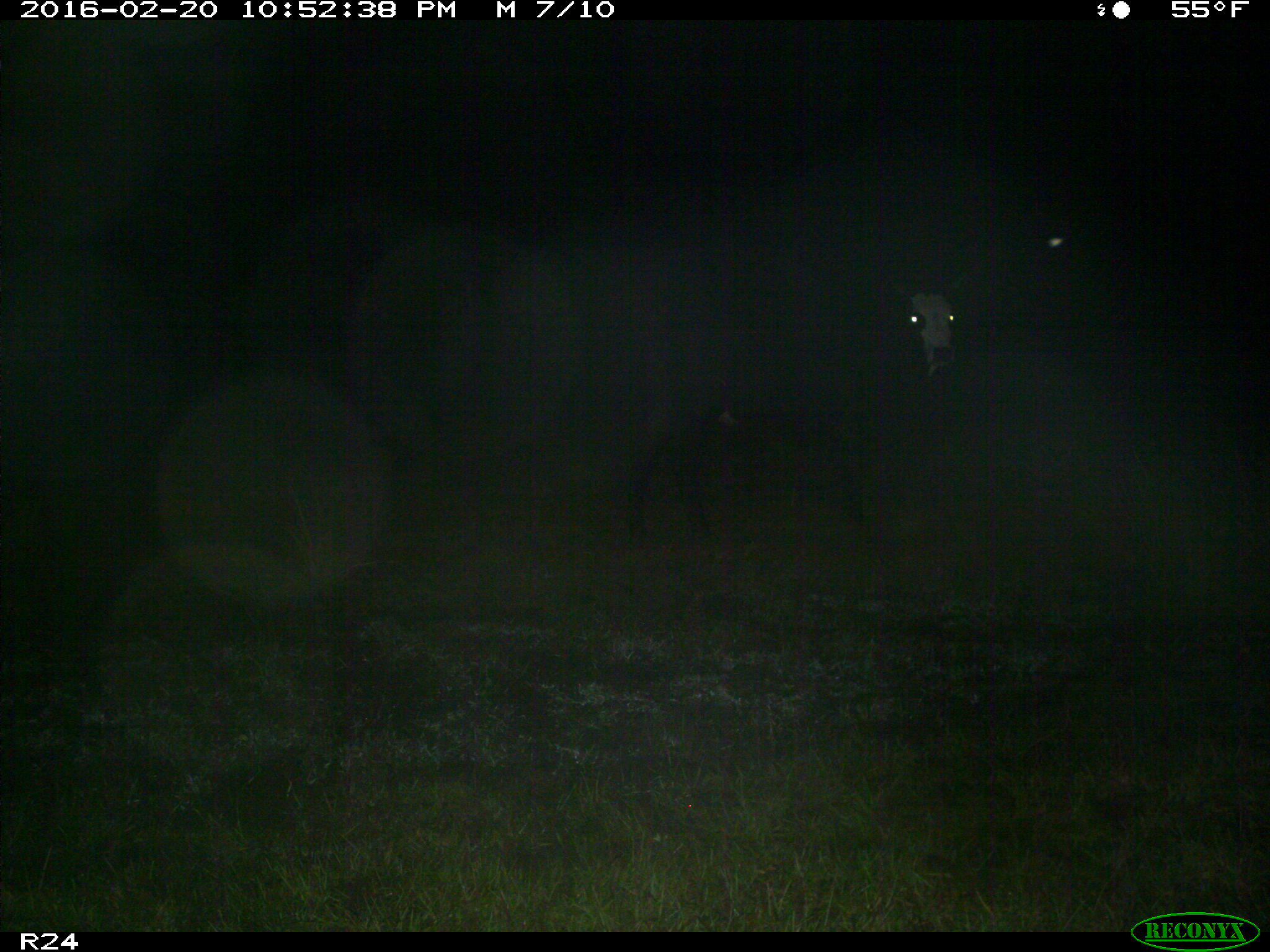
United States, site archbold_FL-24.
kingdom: Animalia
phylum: Chordata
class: Mammalia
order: Artiodactyla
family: Bovidae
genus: Bos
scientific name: Bos taurus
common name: domestic cow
Bos taurus (domestic cow).